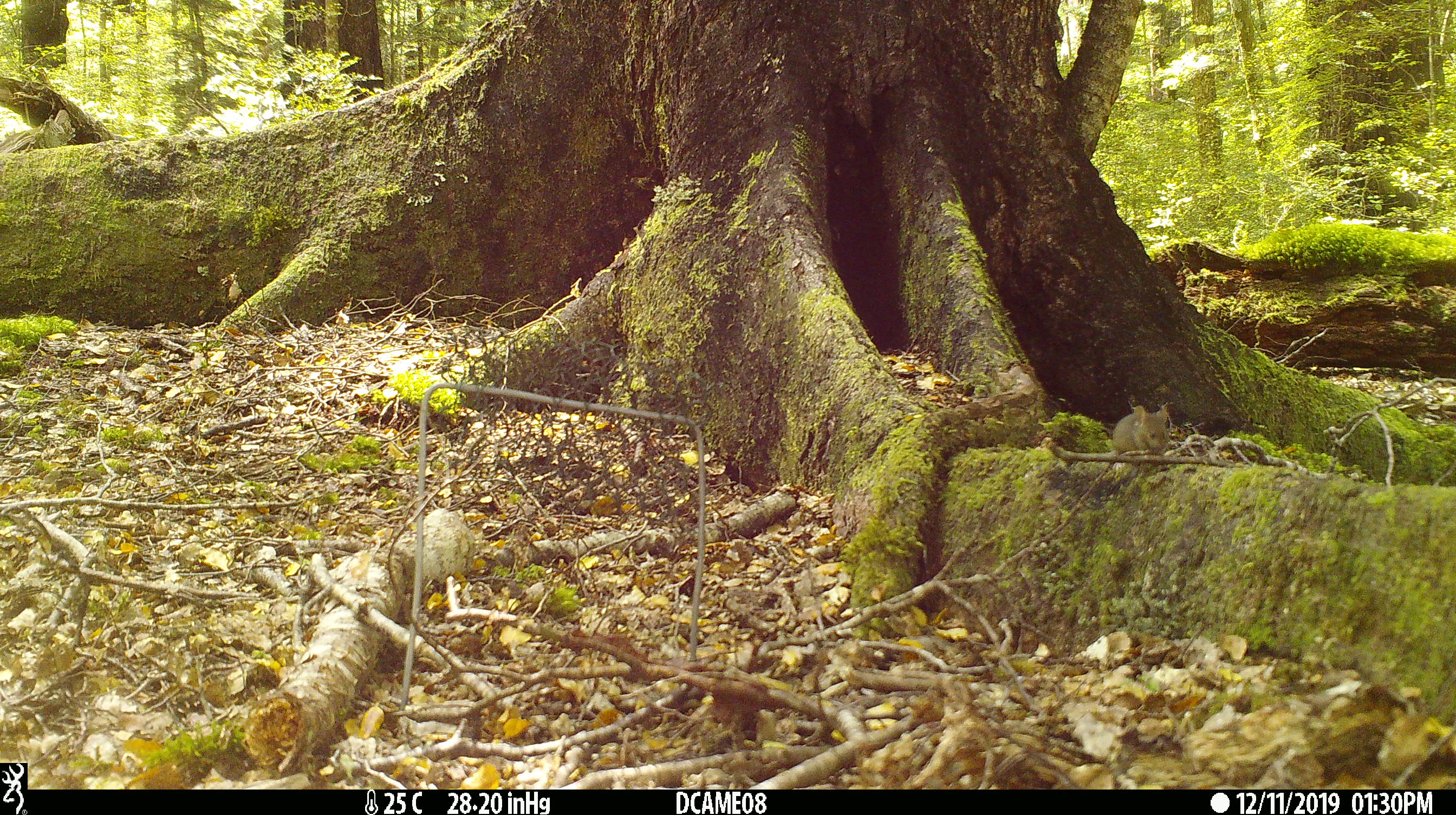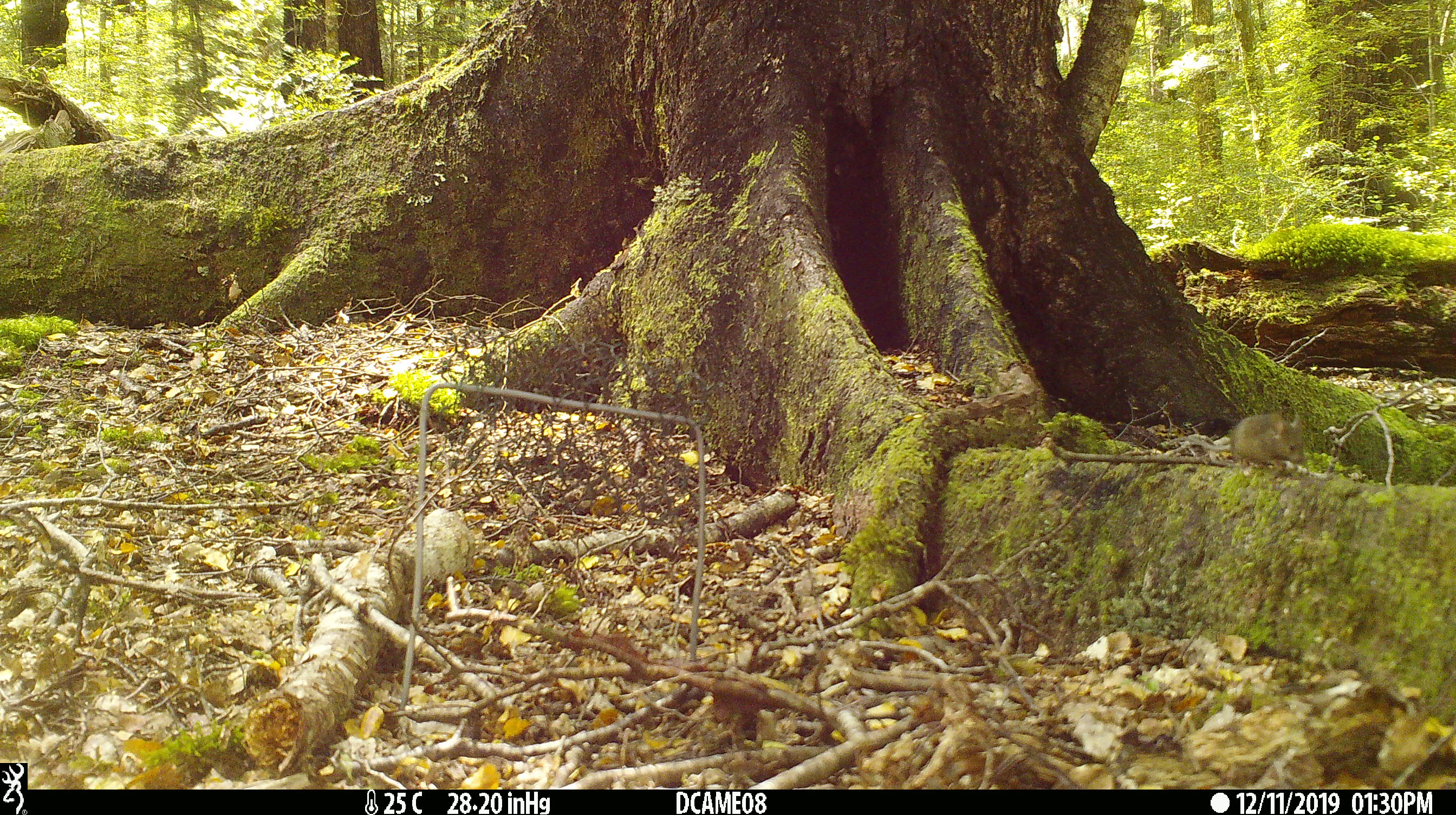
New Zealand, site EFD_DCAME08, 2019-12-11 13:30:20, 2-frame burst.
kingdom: Animalia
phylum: Chordata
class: Mammalia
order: Rodentia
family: Muridae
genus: Mus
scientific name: Mus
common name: mouse